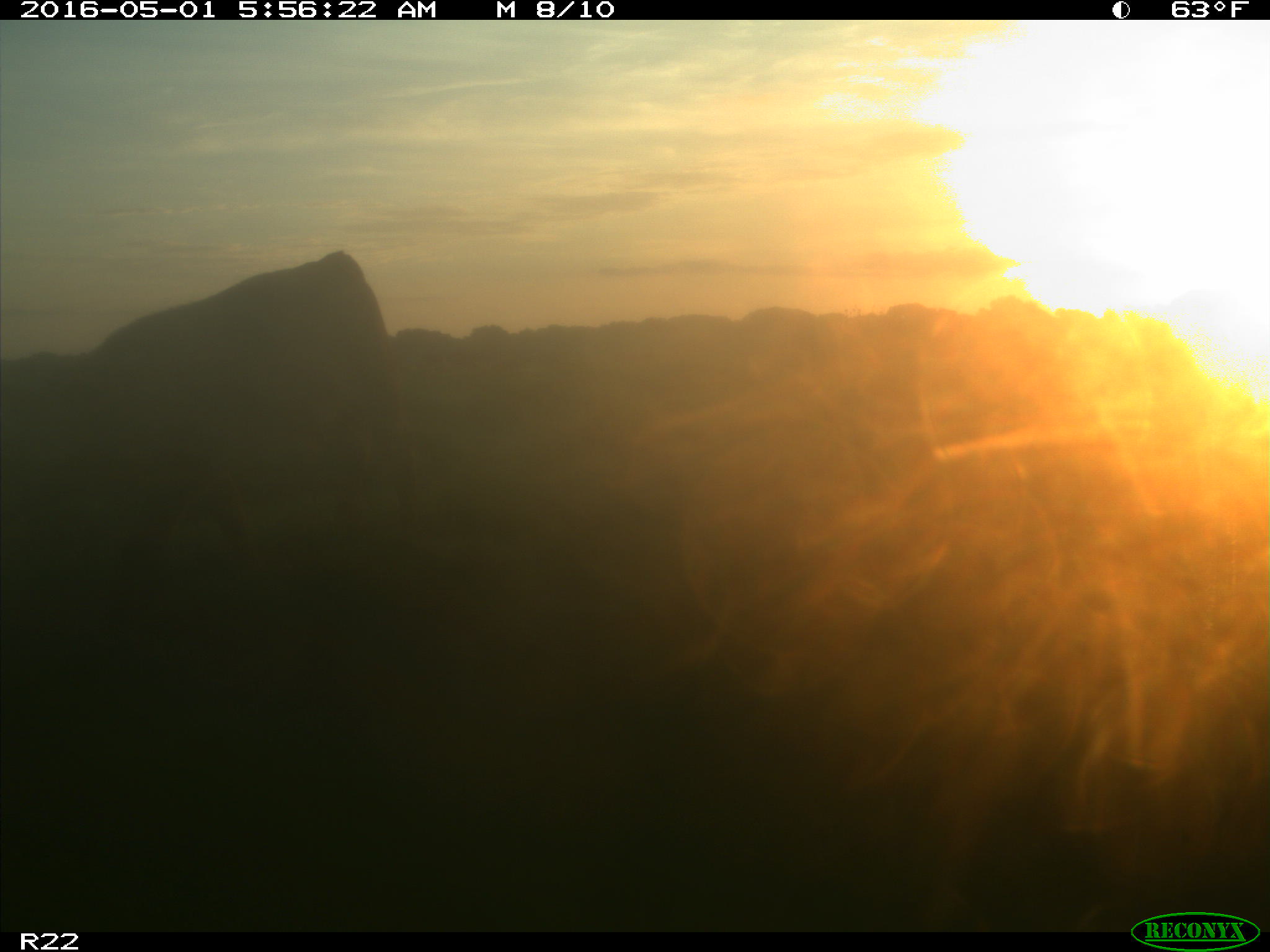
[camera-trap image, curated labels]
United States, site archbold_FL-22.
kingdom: Animalia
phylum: Chordata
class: Mammalia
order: Artiodactyla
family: Bovidae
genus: Bos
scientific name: Bos taurus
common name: domestic cow